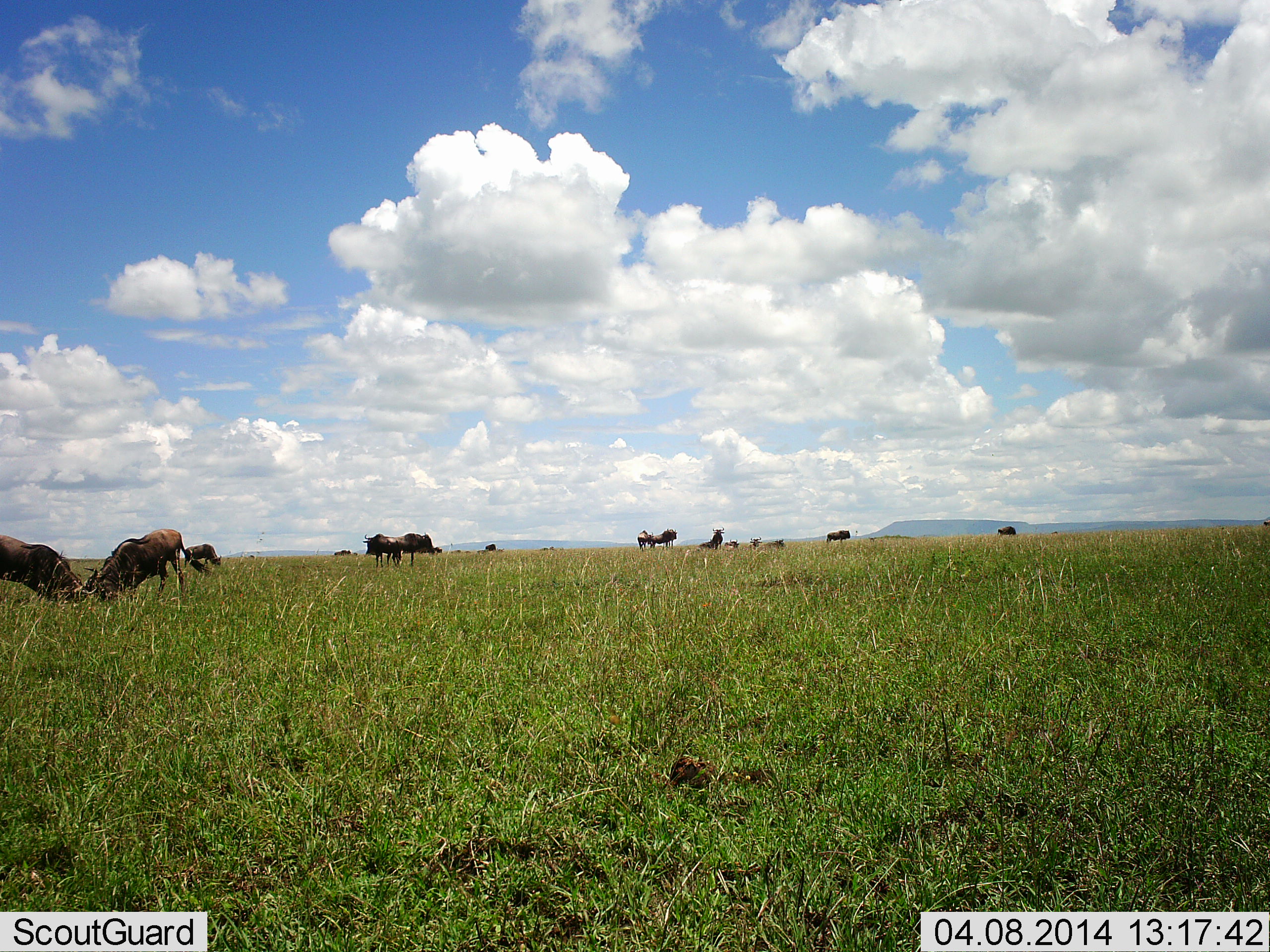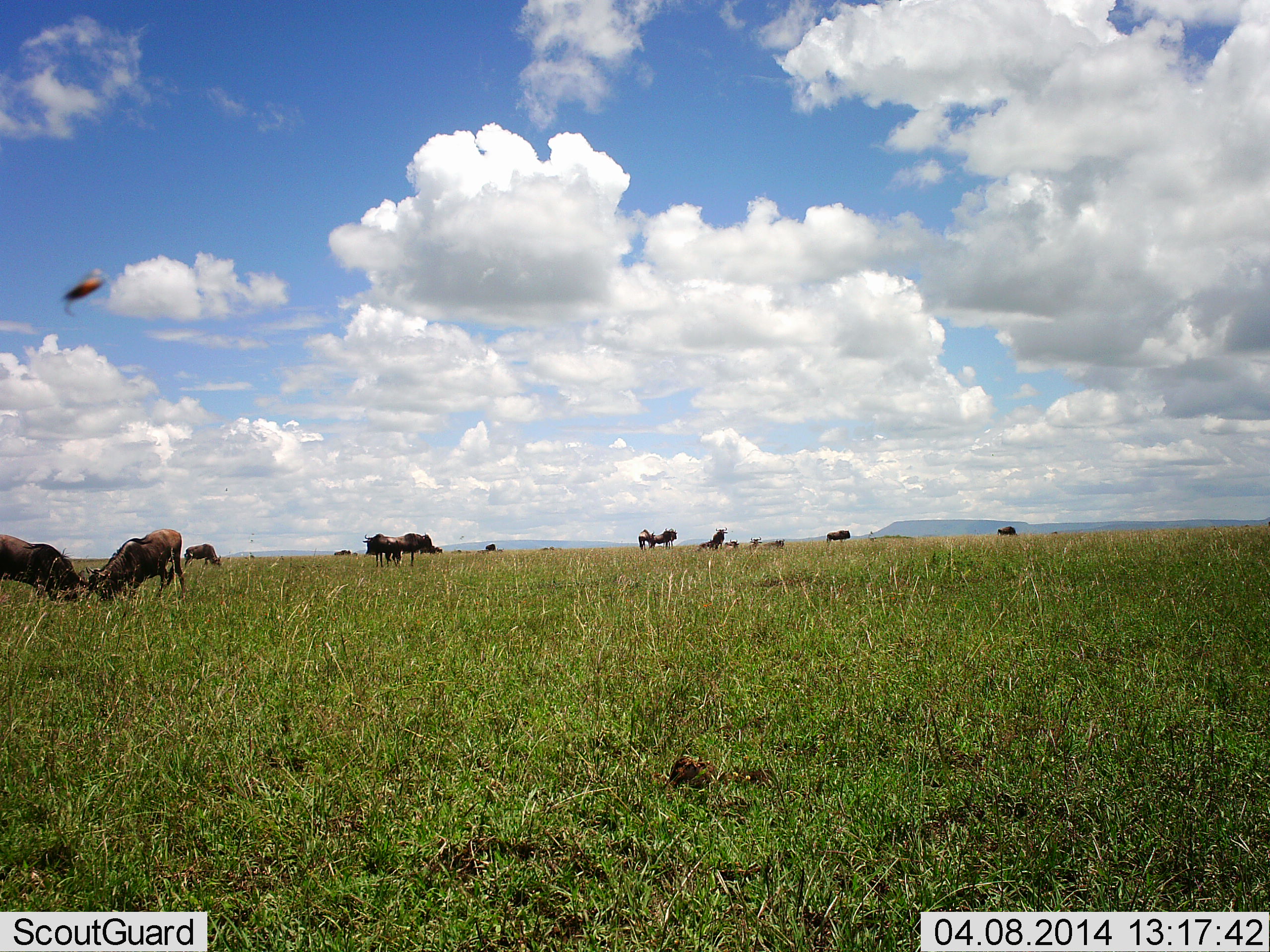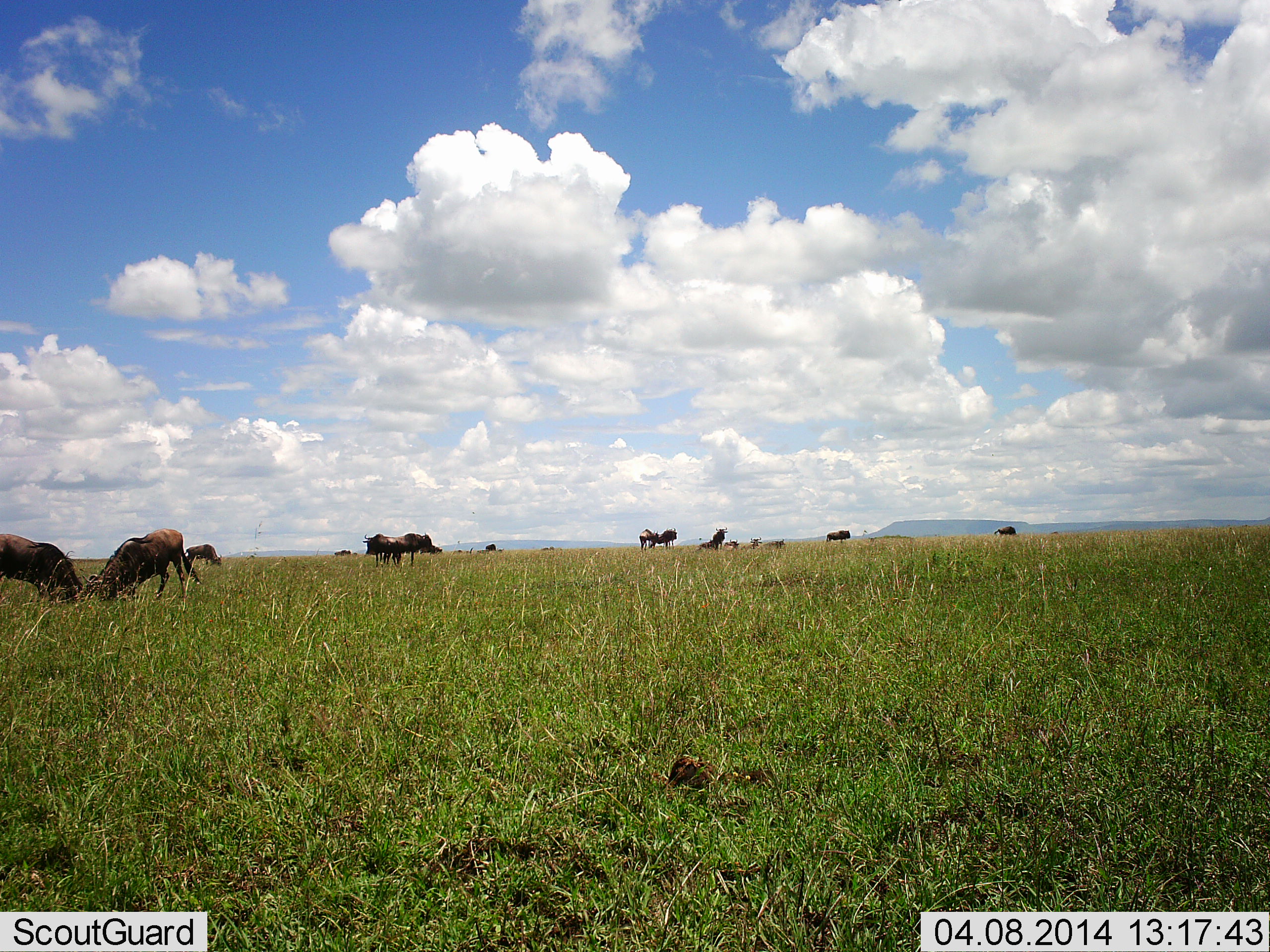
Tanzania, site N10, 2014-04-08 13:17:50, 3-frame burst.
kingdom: Animalia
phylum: Chordata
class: Mammalia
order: Artiodactyla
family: Bovidae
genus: Connochaetes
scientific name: Connochaetes taurinus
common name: blue wildebeest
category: wildebeest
Wildebeest (blue wildebeest) (Connochaetes taurinus), count 11-50. Behavior (volunteer vote fractions): standing 63%, resting 5%, moving 17%, interacting 46%. Young present (vote fraction): 0%. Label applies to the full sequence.